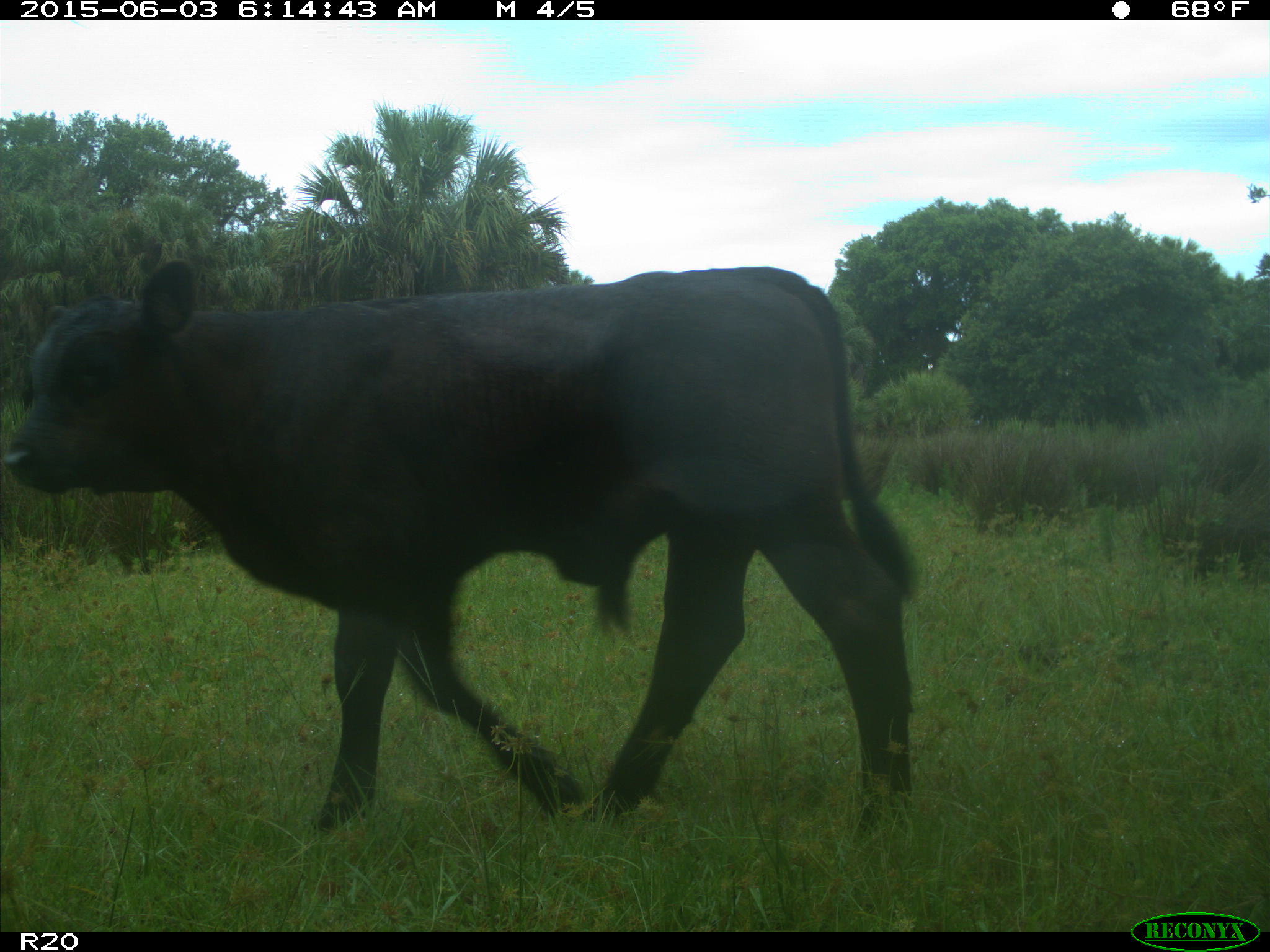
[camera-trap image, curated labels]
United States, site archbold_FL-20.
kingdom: Animalia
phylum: Chordata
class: Mammalia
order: Artiodactyla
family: Bovidae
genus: Bos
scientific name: Bos taurus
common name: domestic cow